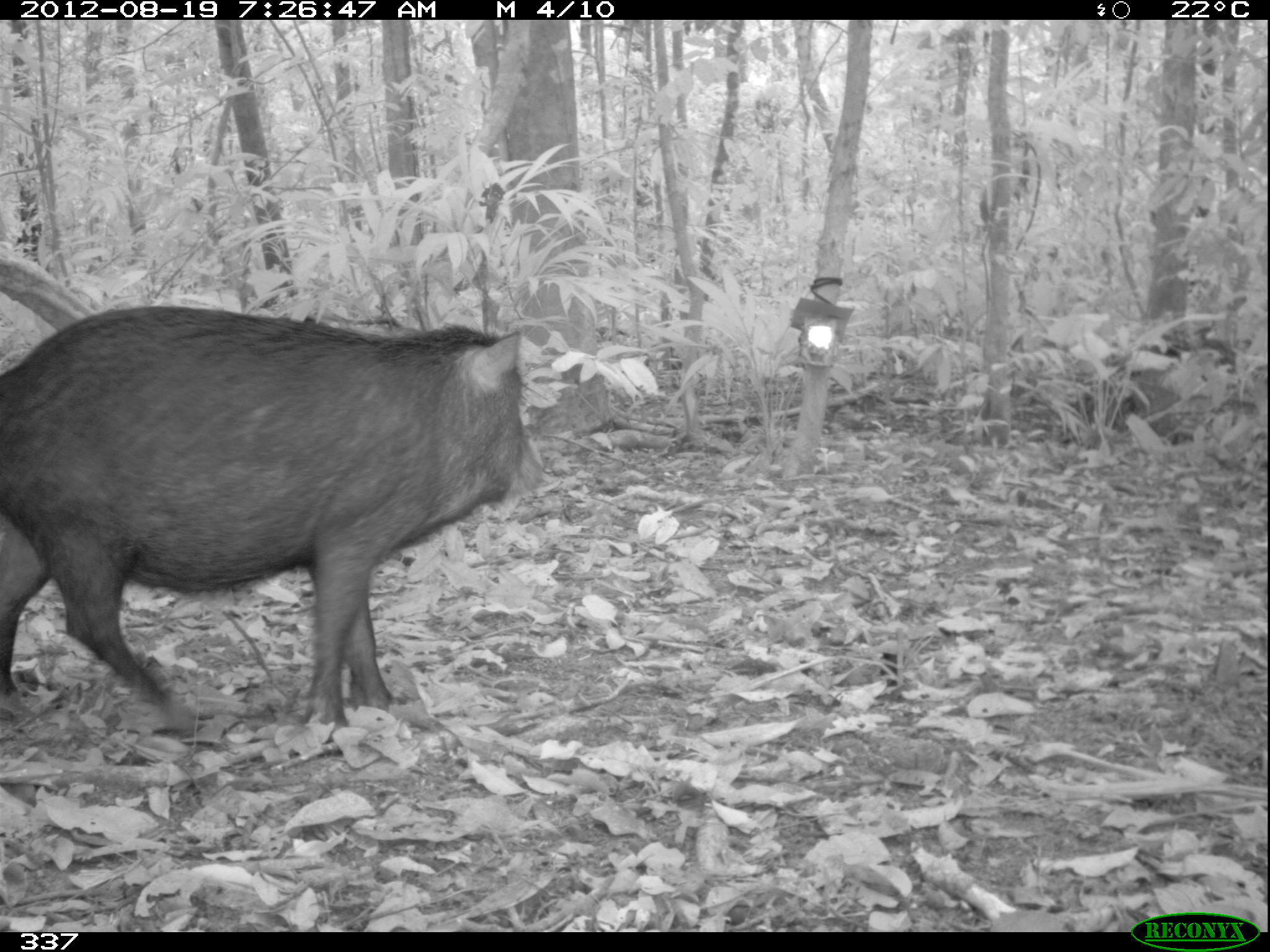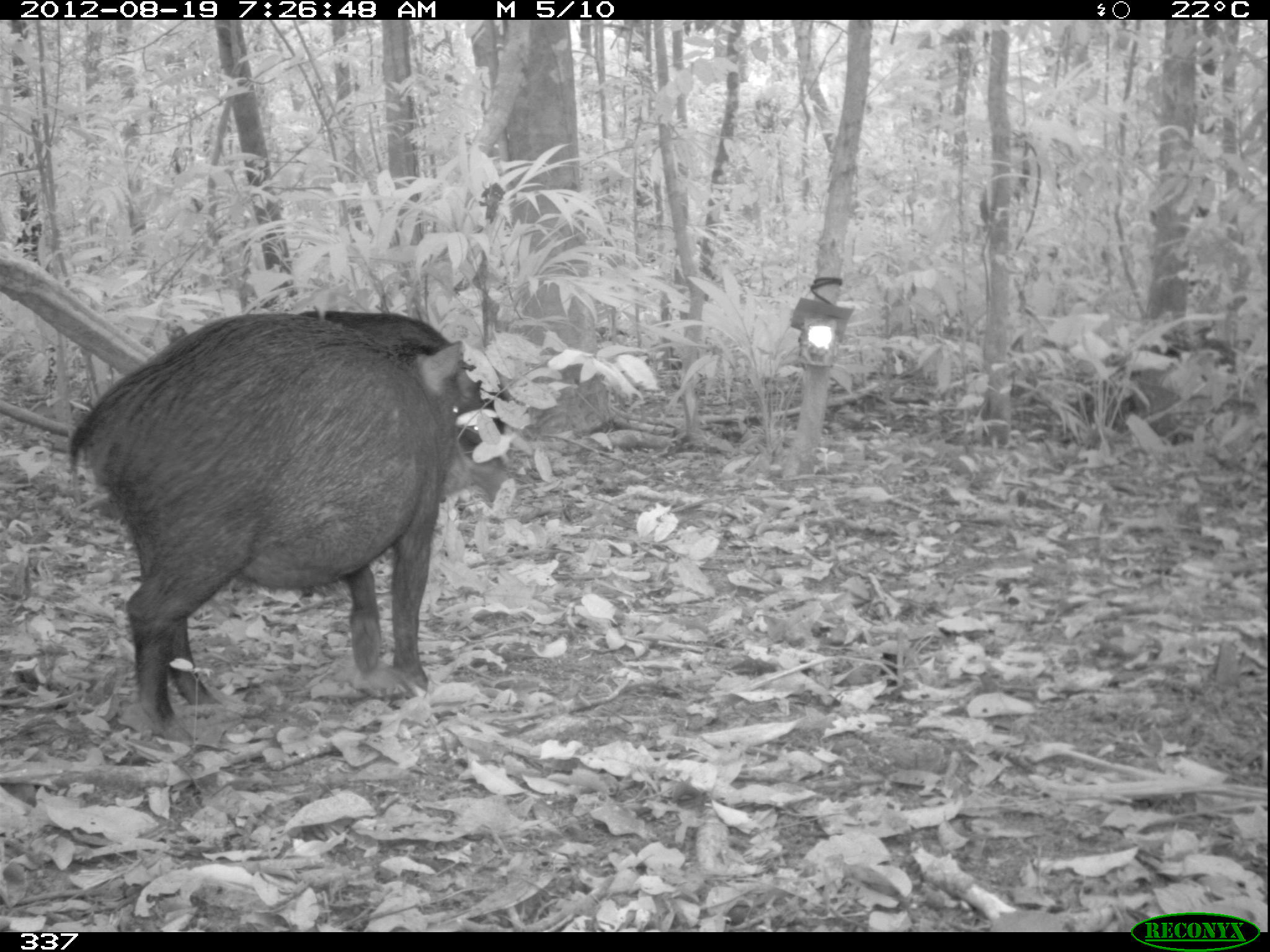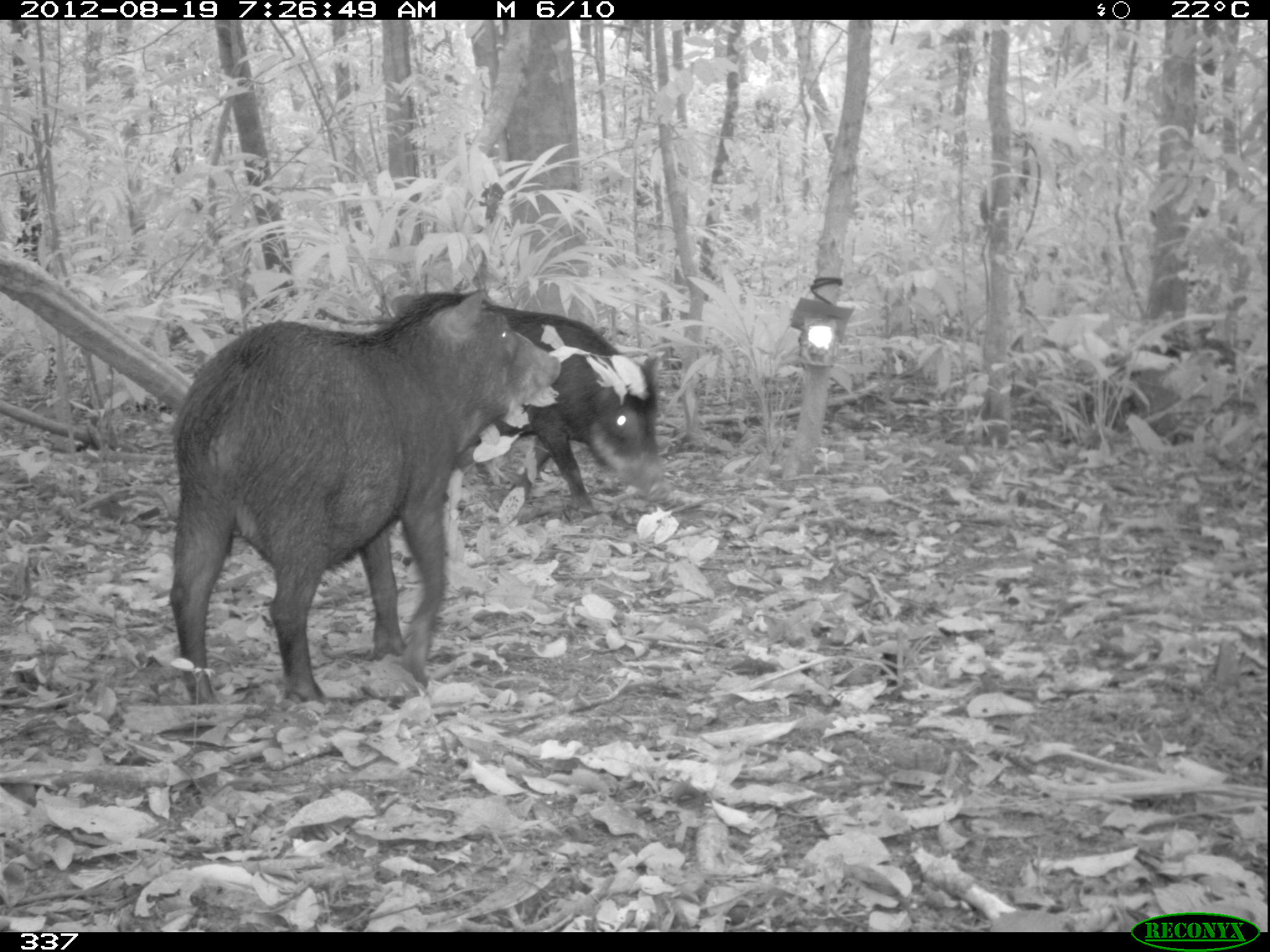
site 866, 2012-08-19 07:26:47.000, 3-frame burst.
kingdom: Animalia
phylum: Chordata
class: Mammalia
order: Artiodactyla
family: Tayassuidae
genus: Tayassu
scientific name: Tayassu pecari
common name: white-lipped peccary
Tayassu pecari (white-lipped peccary).